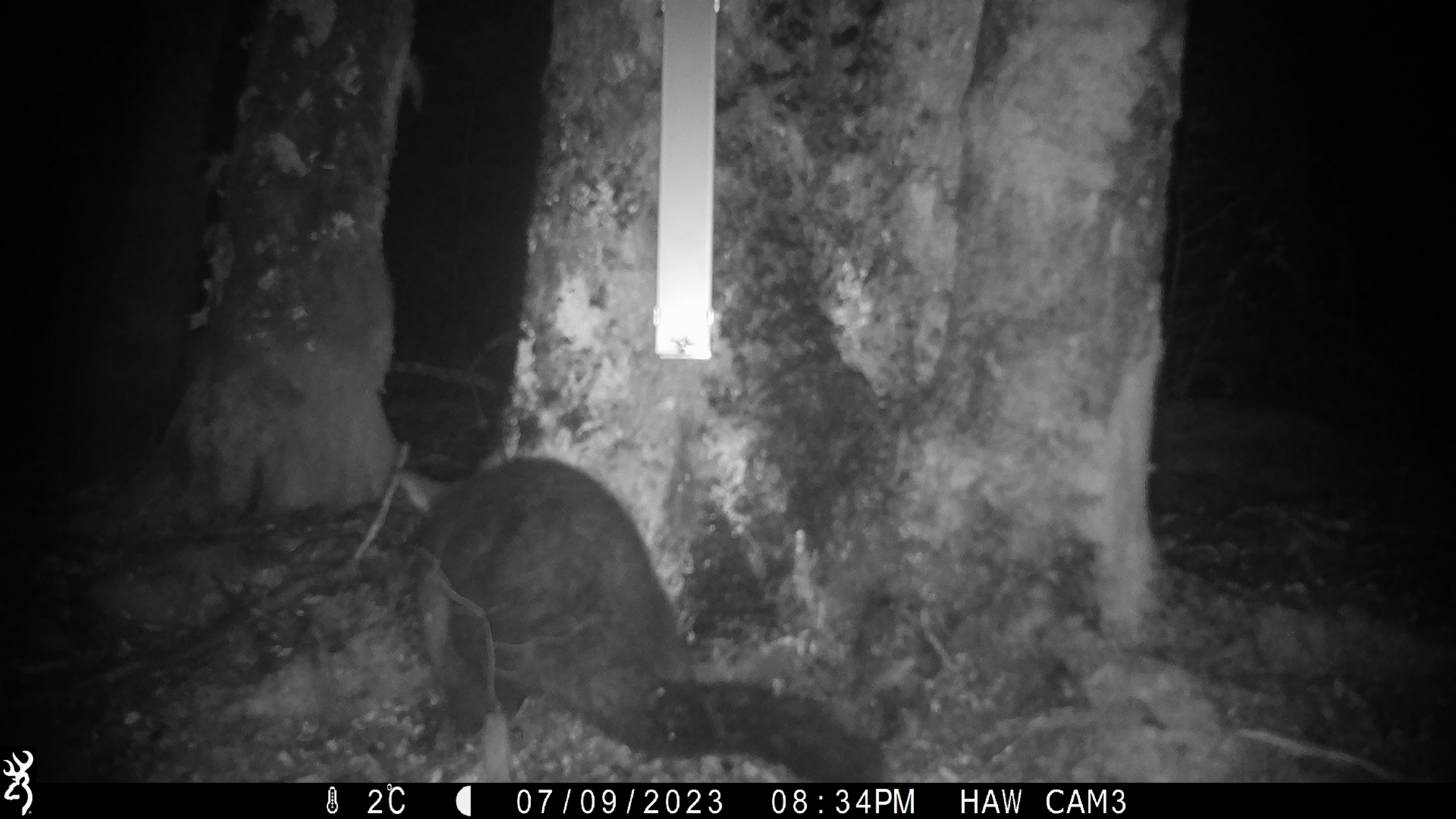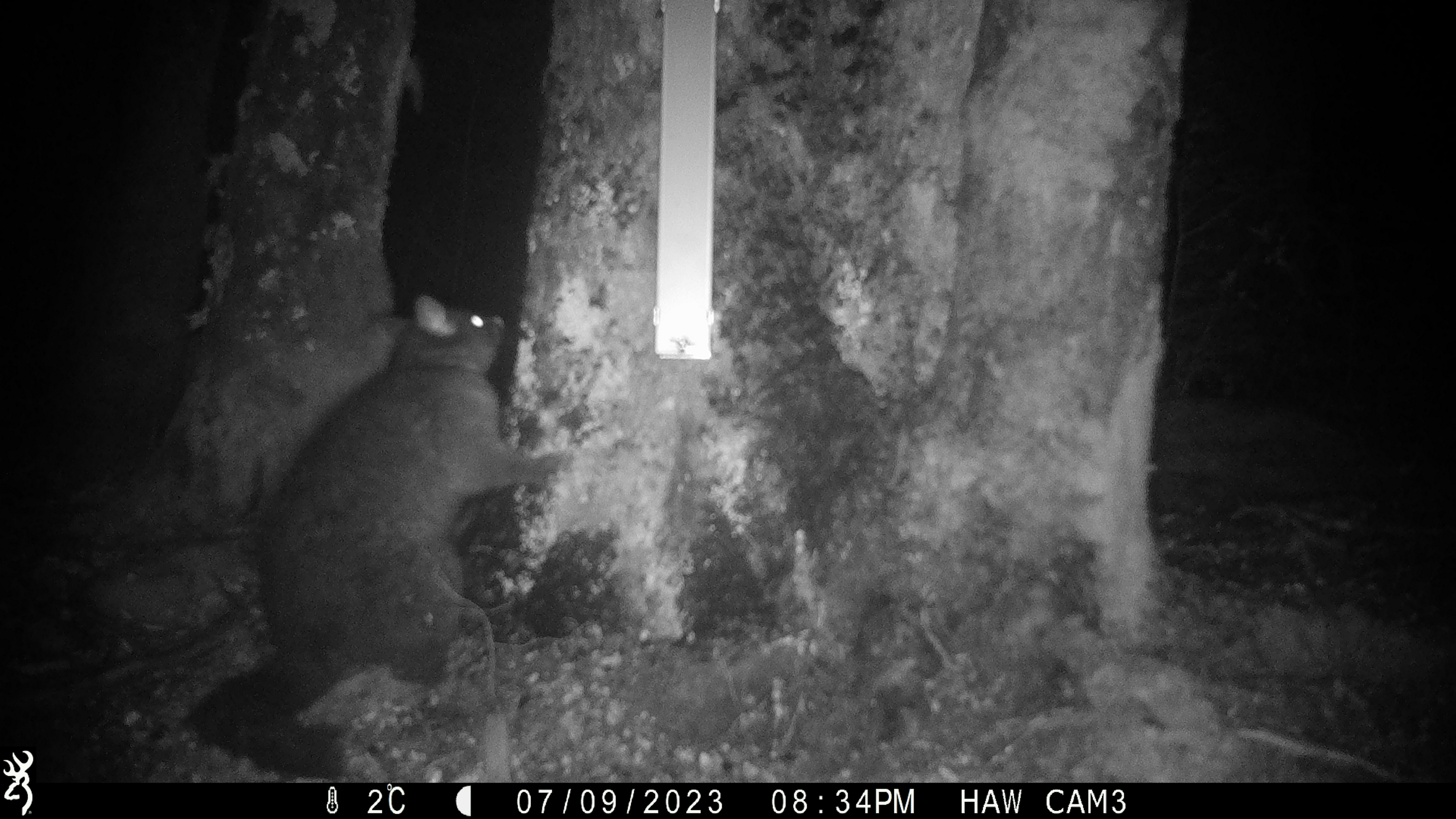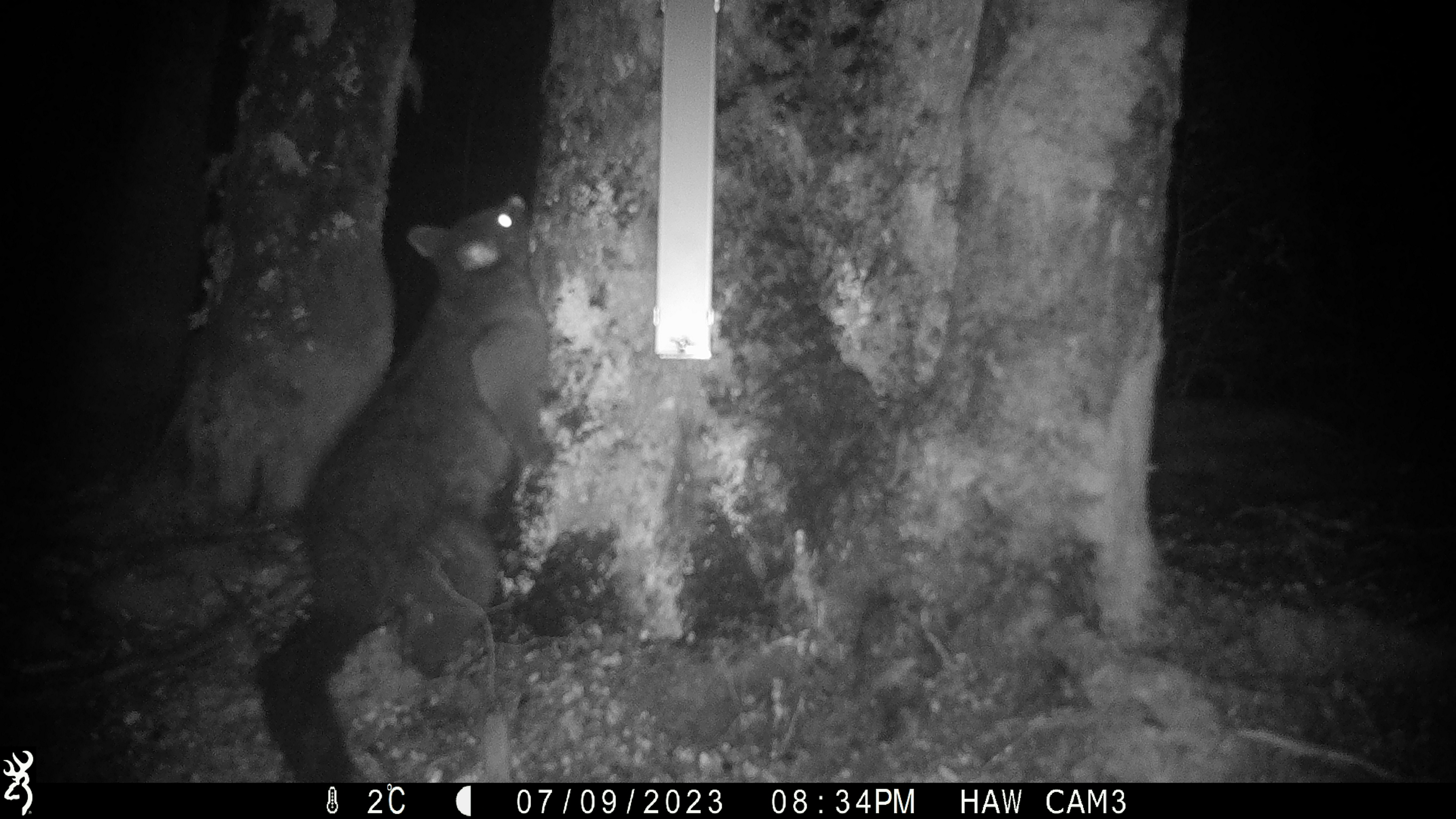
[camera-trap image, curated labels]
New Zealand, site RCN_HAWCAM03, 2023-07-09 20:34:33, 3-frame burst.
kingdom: Animalia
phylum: Chordata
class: Mammalia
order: Diprotodontia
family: Phalangeridae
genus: Trichosurus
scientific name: Trichosurus vulpecula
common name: common brushtail possum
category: possum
Possum (common brushtail possum) (Trichosurus vulpecula).